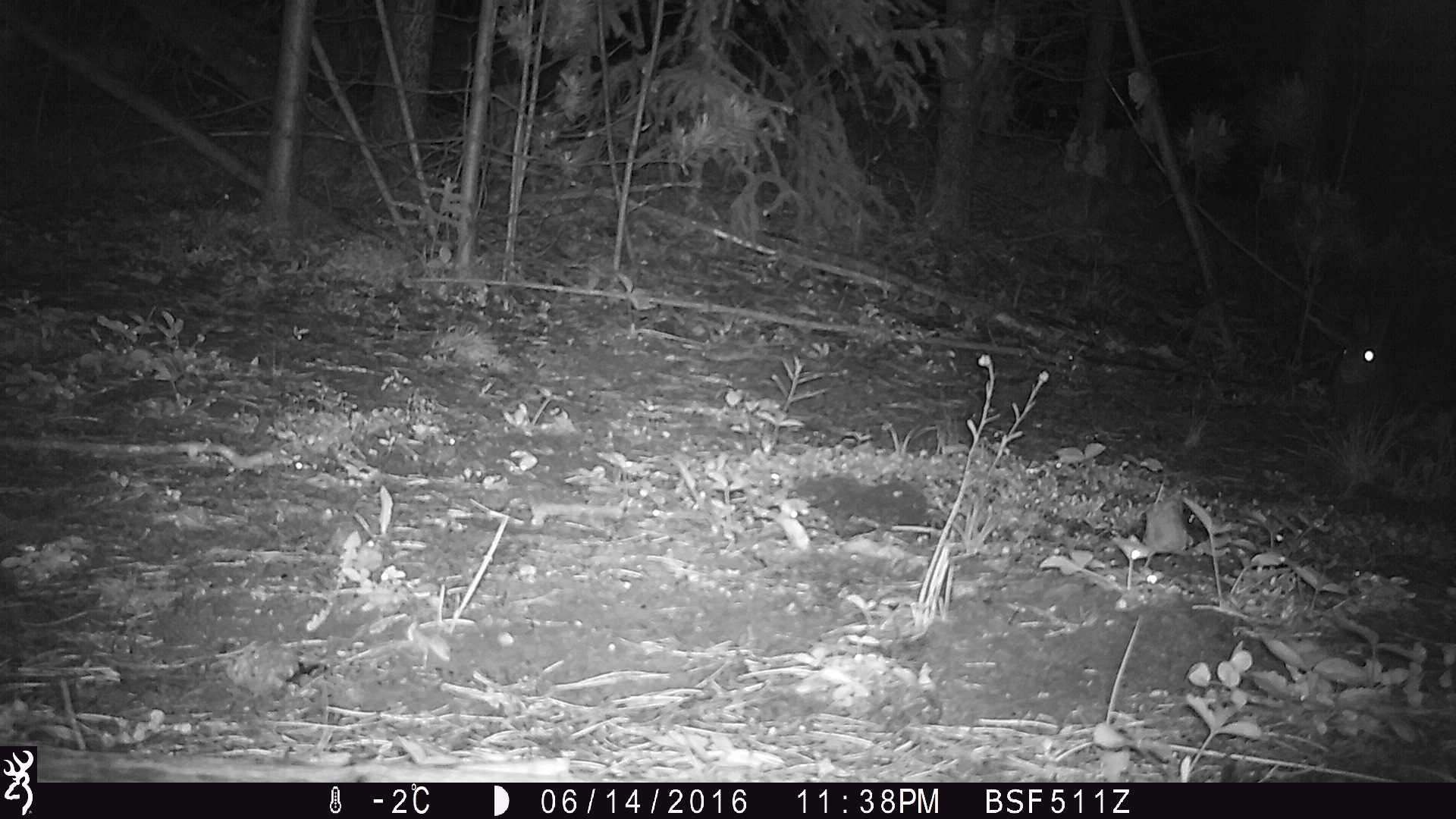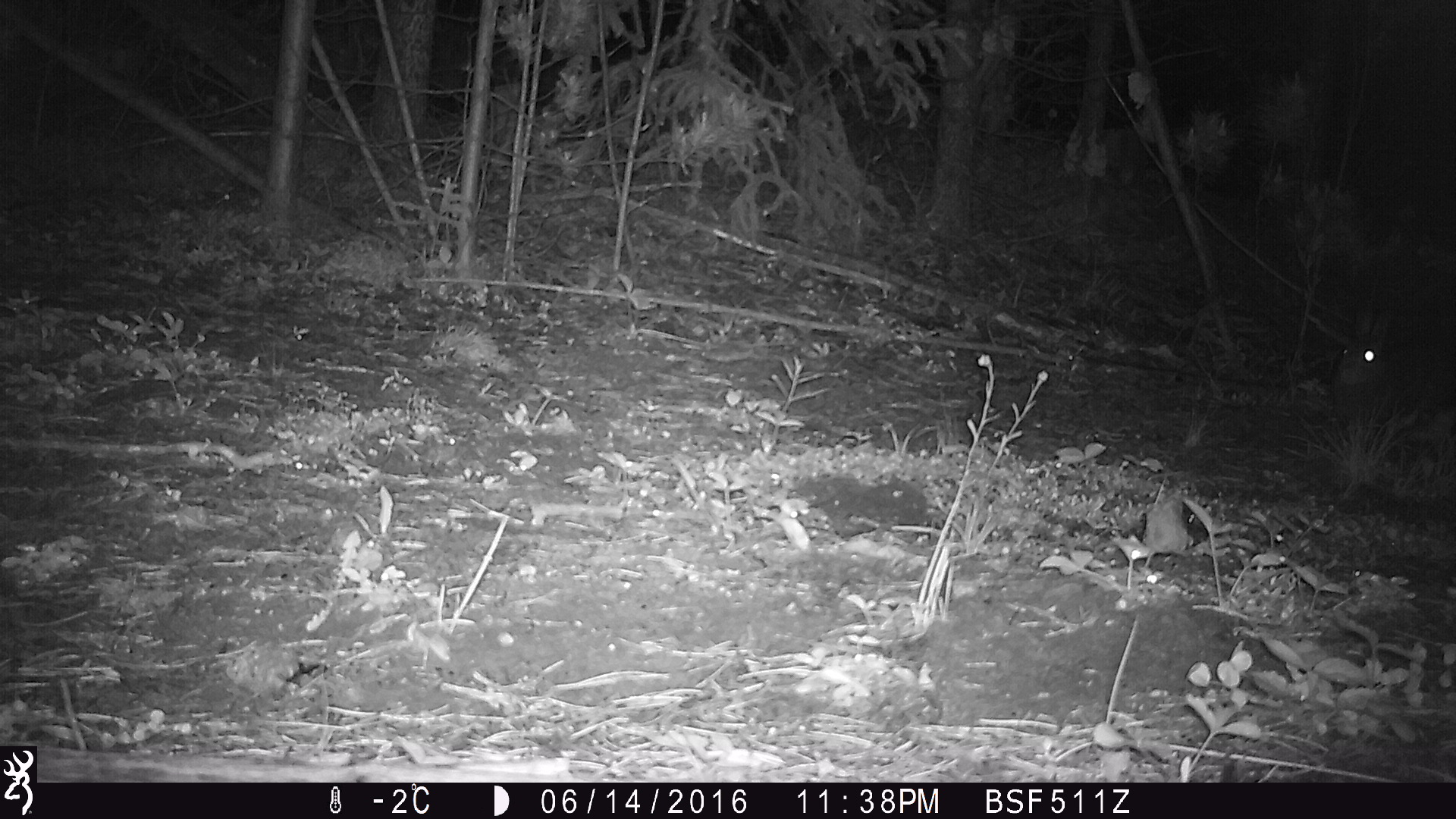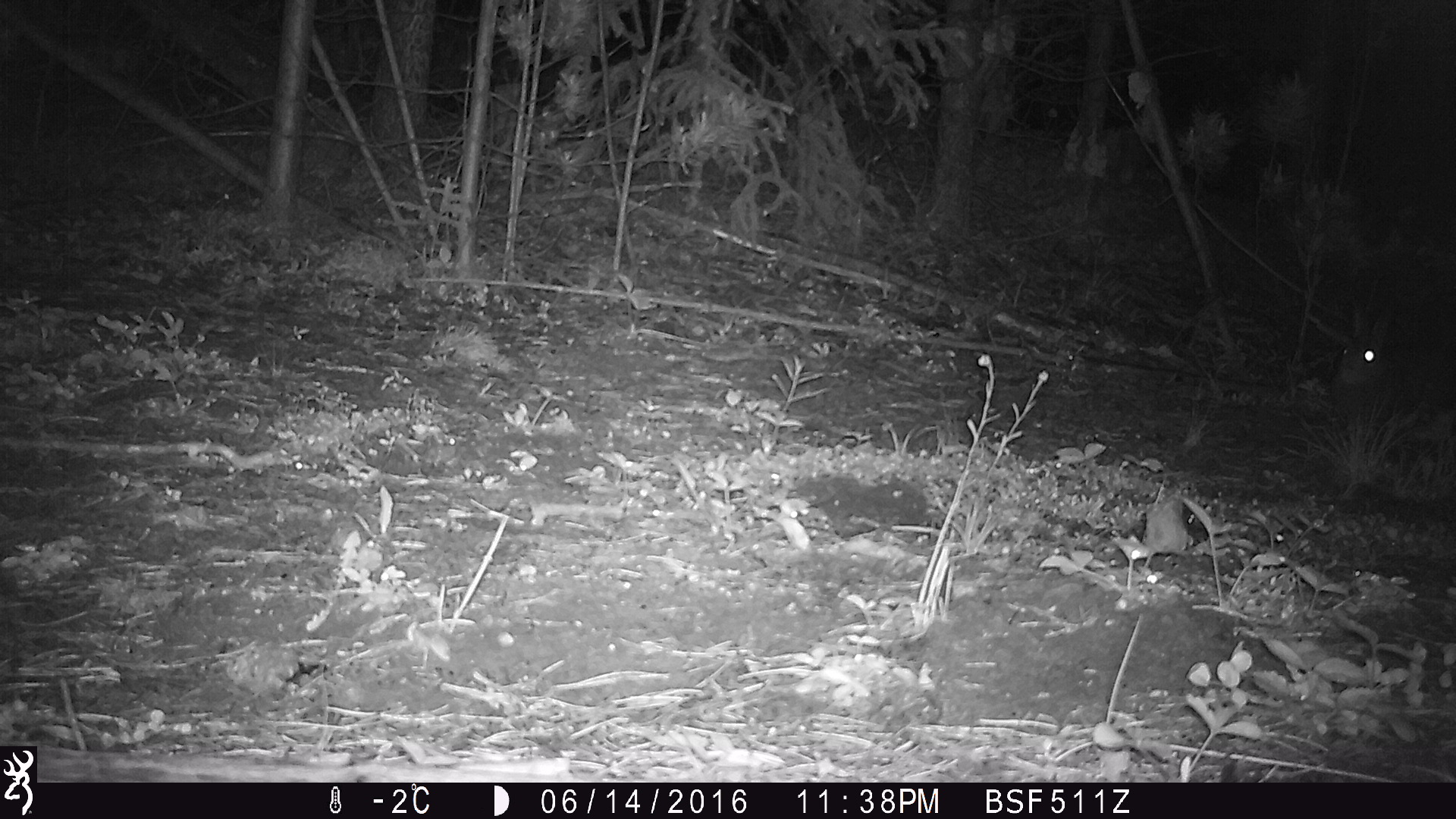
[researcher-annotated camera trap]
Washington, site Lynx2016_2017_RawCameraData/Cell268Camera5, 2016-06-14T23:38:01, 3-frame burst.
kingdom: Animalia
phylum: Chordata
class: Mammalia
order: Lagomorpha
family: Leporidae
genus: Lepus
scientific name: Lepus americanus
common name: snowshoe hare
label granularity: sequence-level